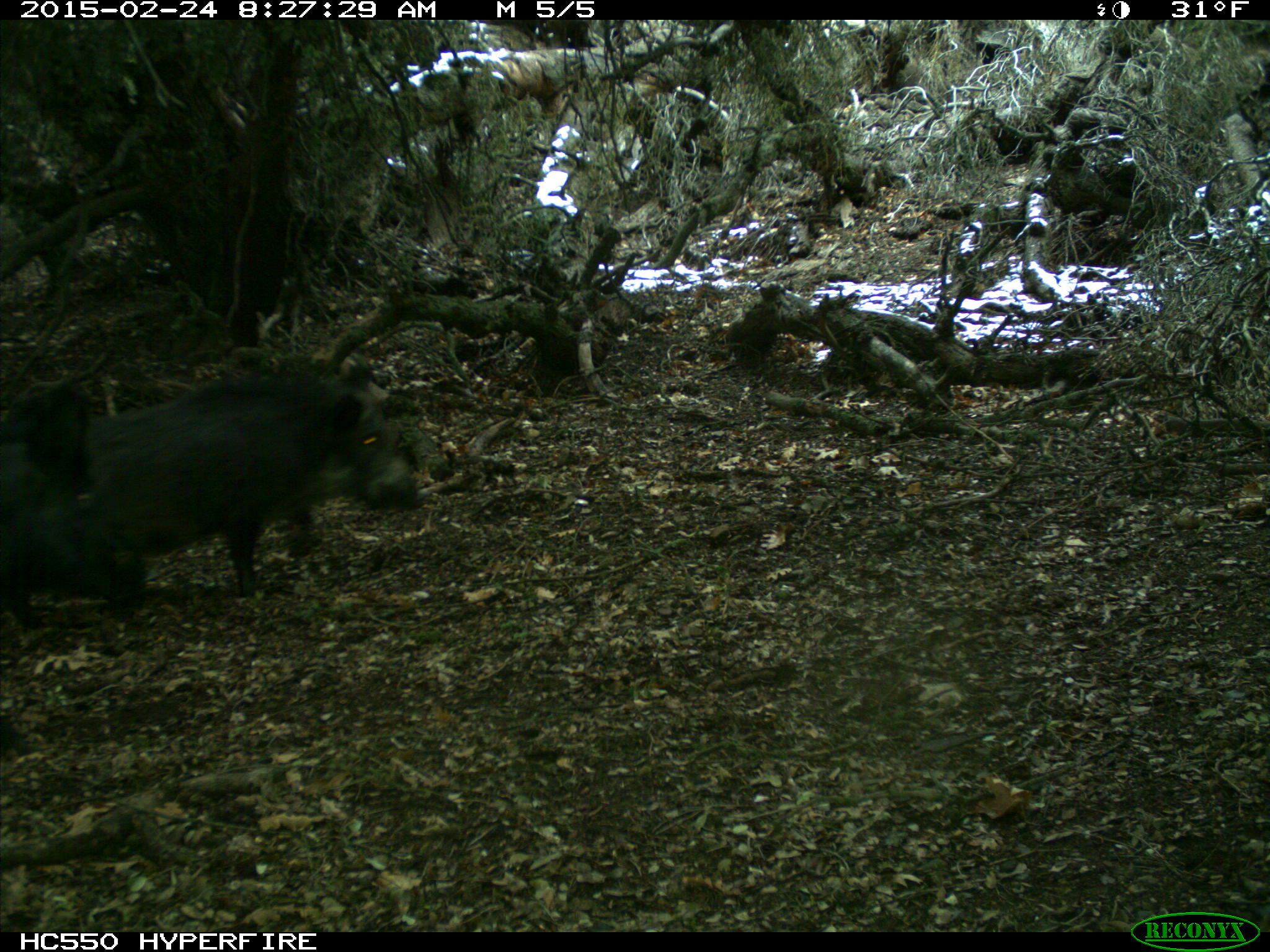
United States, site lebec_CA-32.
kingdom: Animalia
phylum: Chordata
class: Mammalia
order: Artiodactyla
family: Suidae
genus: Sus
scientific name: Sus scrofa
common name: wild boar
Sus scrofa (wild boar).